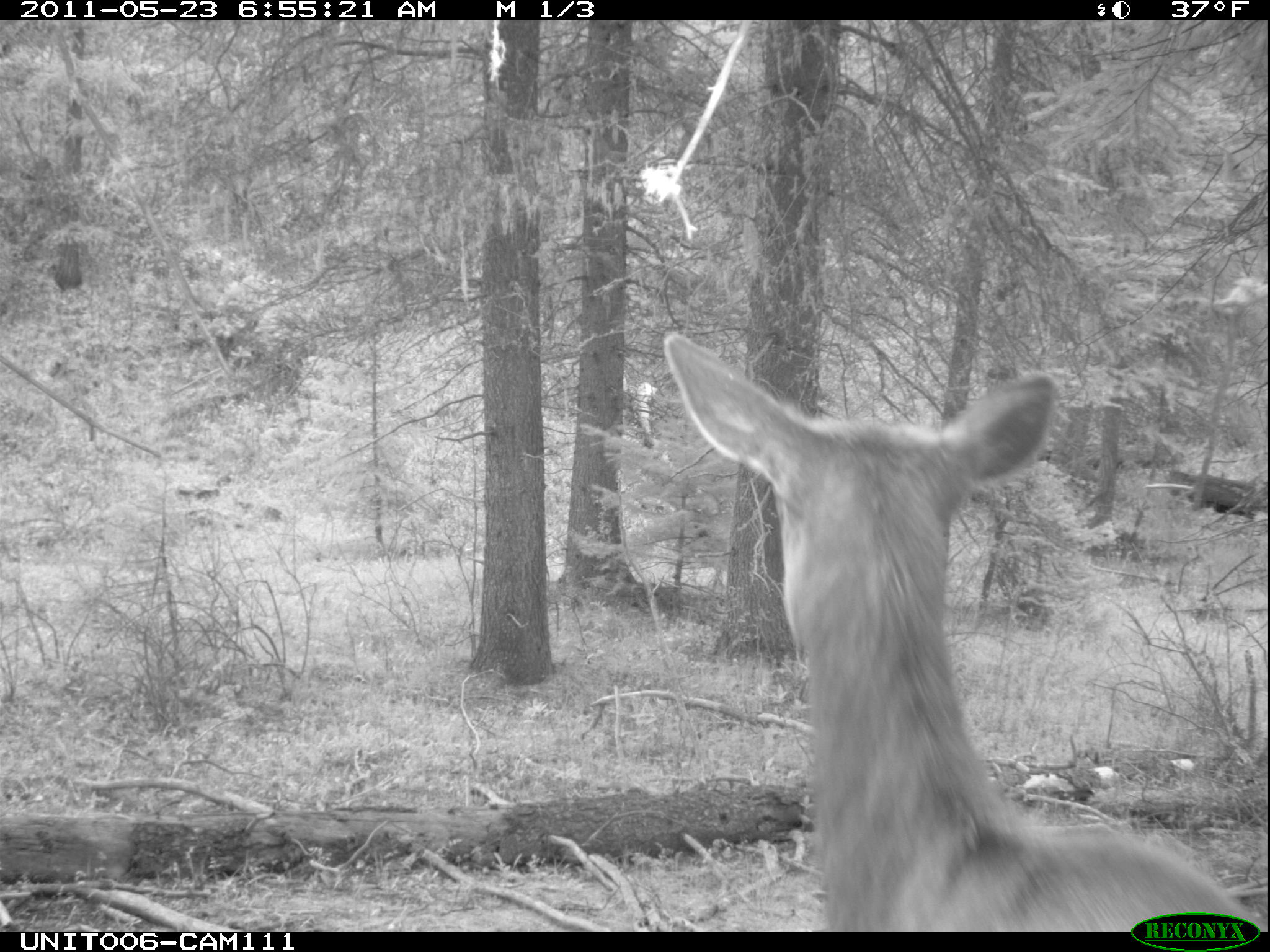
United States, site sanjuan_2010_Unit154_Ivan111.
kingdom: Animalia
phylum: Chordata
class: Mammalia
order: Artiodactyla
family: Cervidae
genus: Cervus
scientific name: Cervus elaphus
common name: red deer